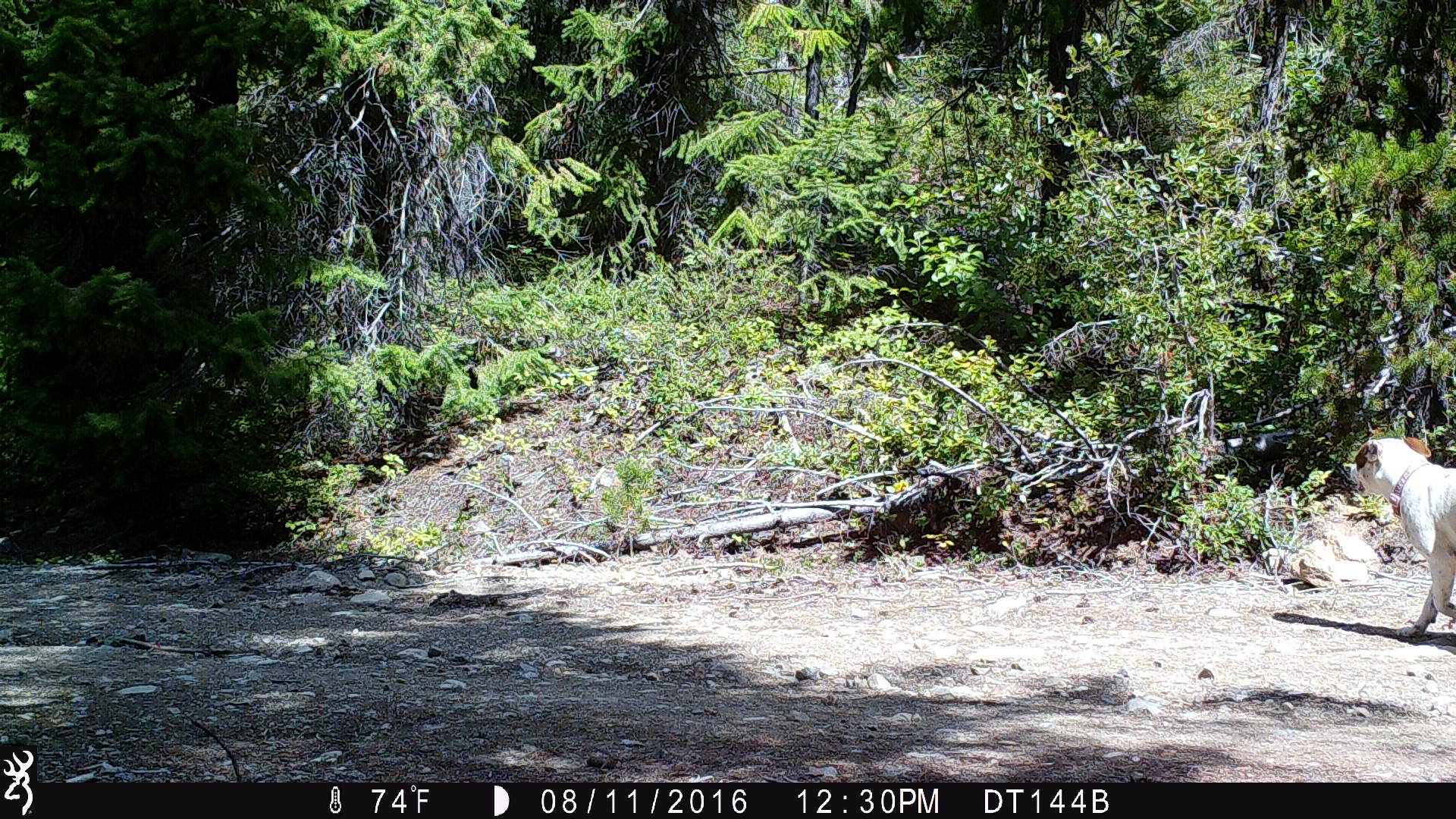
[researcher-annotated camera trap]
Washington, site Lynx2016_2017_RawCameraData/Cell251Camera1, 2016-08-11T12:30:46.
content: unidentified animal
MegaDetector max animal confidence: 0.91